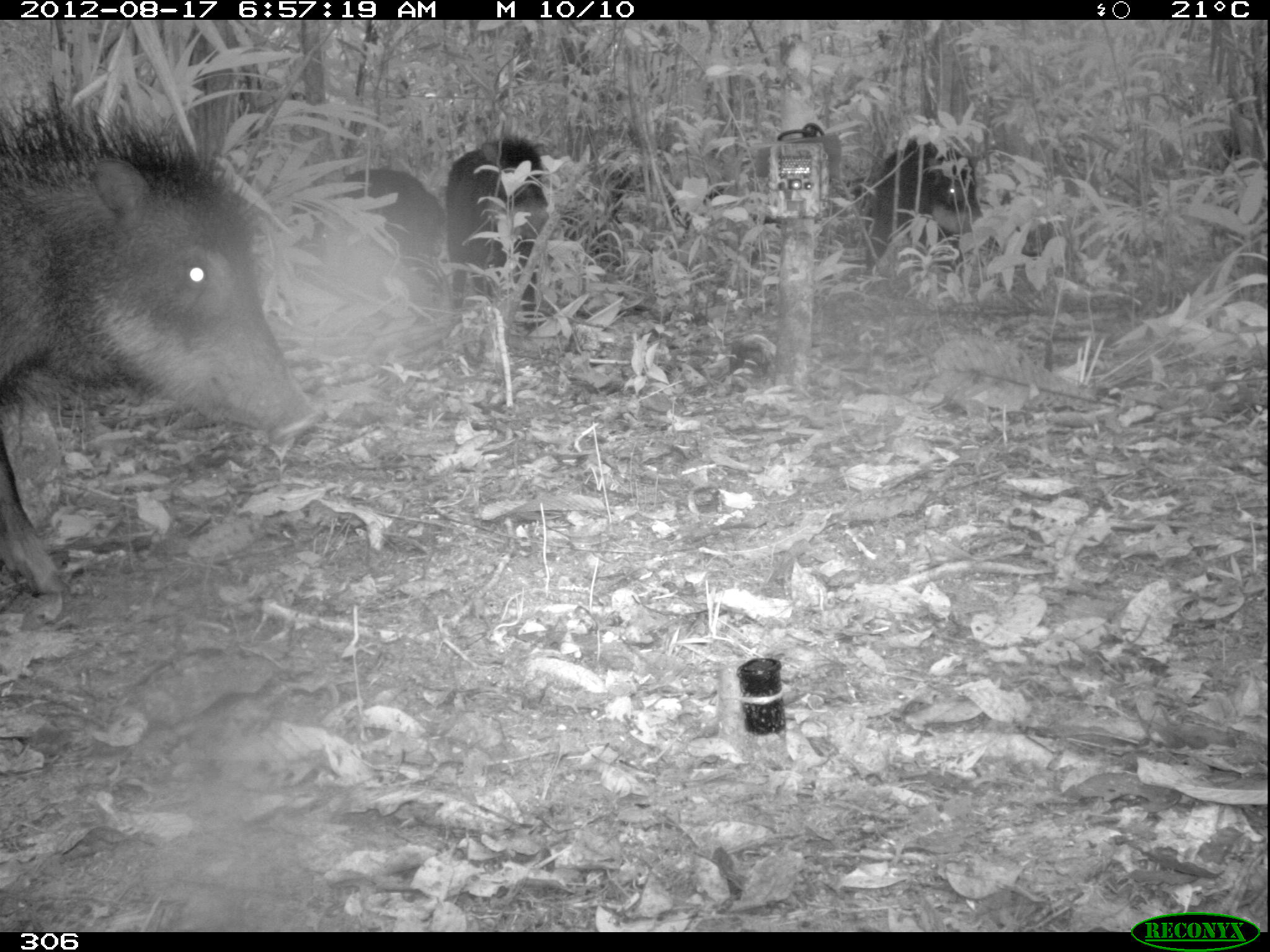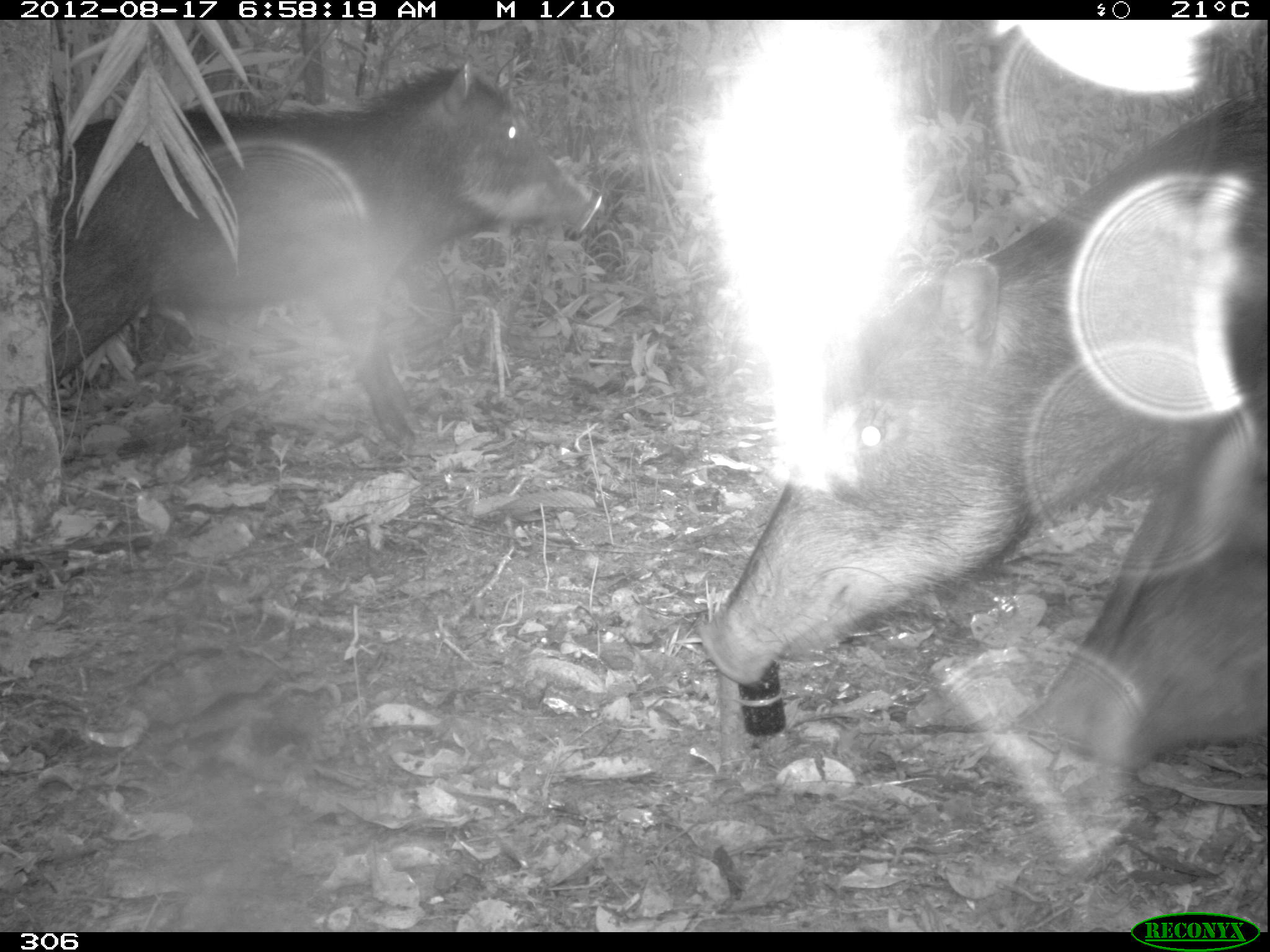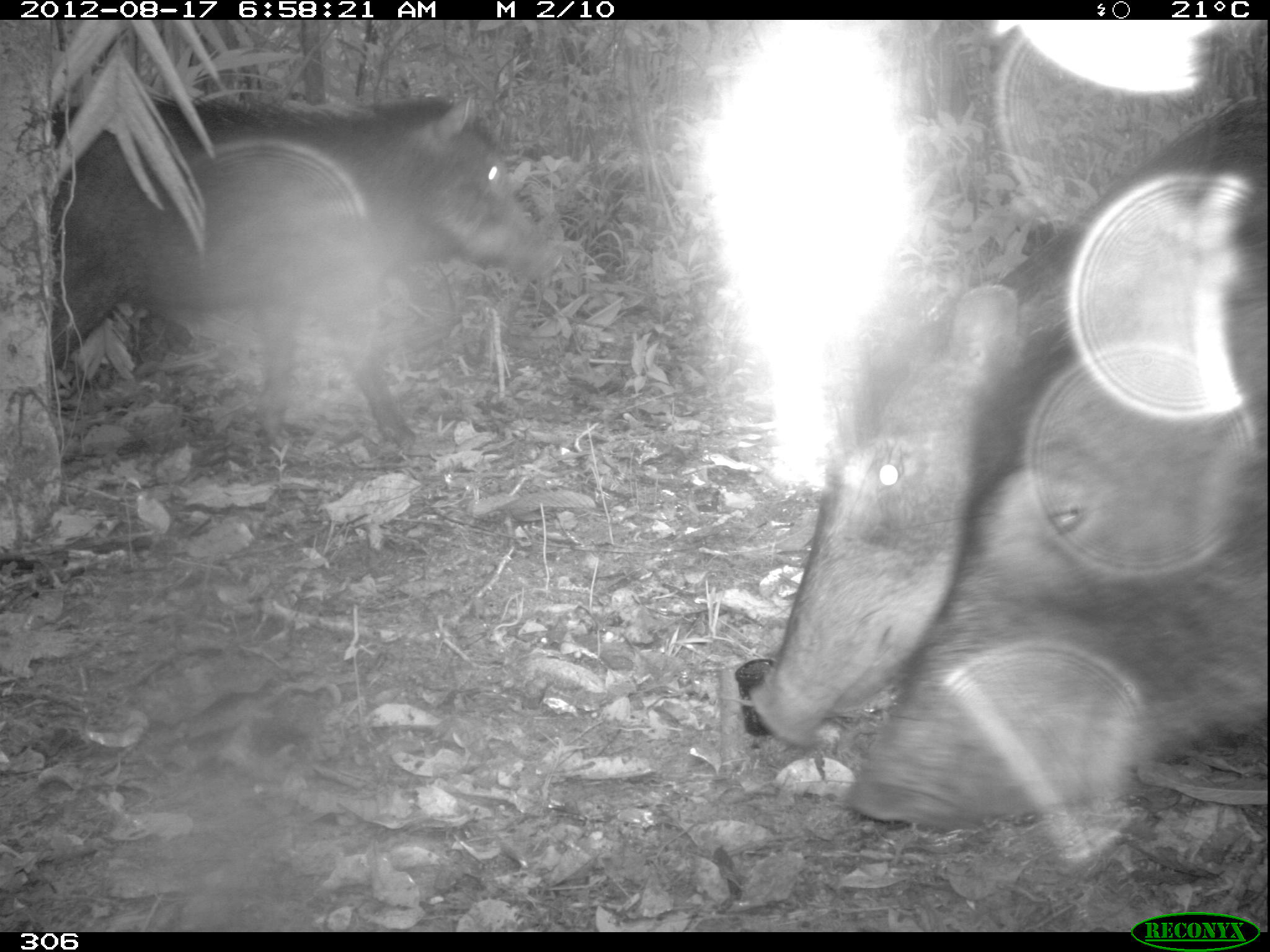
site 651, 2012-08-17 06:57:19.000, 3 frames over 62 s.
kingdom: Animalia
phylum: Chordata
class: Mammalia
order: Artiodactyla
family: Tayassuidae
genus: Tayassu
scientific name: Tayassu pecari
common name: white-lipped peccary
Tayassu pecari (white-lipped peccary).